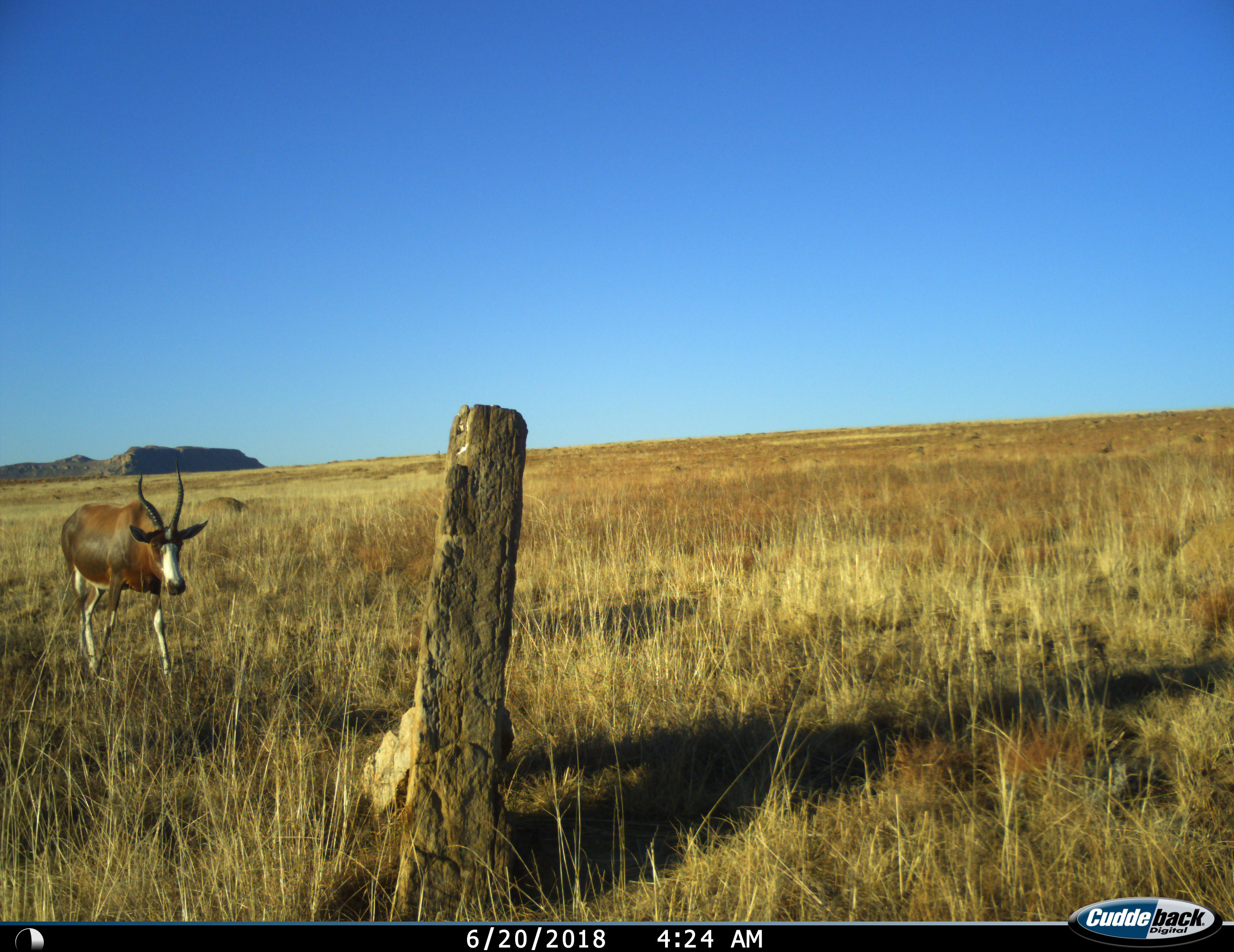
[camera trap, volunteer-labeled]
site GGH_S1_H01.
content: unidentified animal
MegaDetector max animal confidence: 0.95